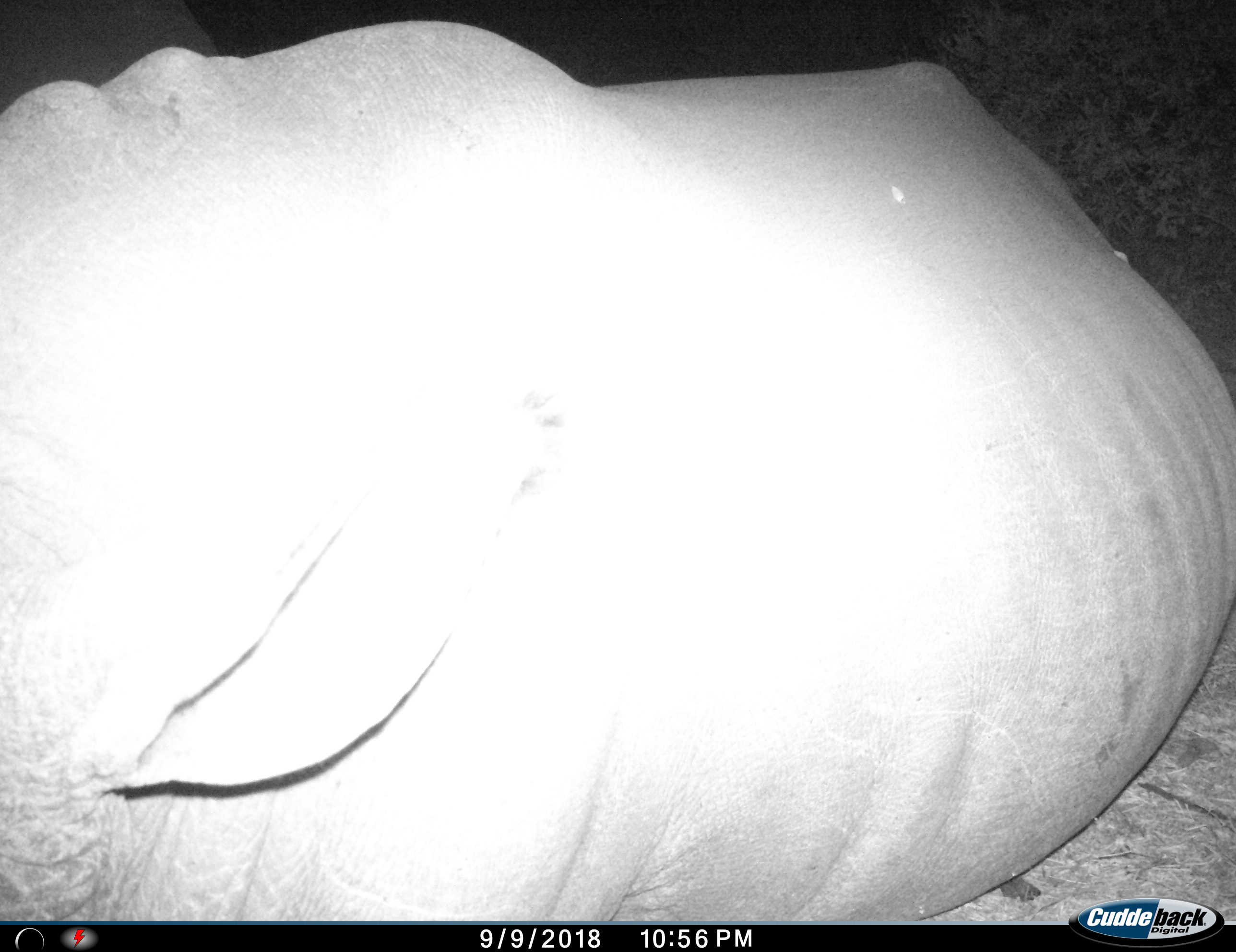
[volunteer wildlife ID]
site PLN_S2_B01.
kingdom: Animalia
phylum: Chordata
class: Mammalia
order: Perissodactyla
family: Rhinocerotidae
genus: Ceratotherium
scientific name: Ceratotherium simum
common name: white rhinoceros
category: rhinoceroswhite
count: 1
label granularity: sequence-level